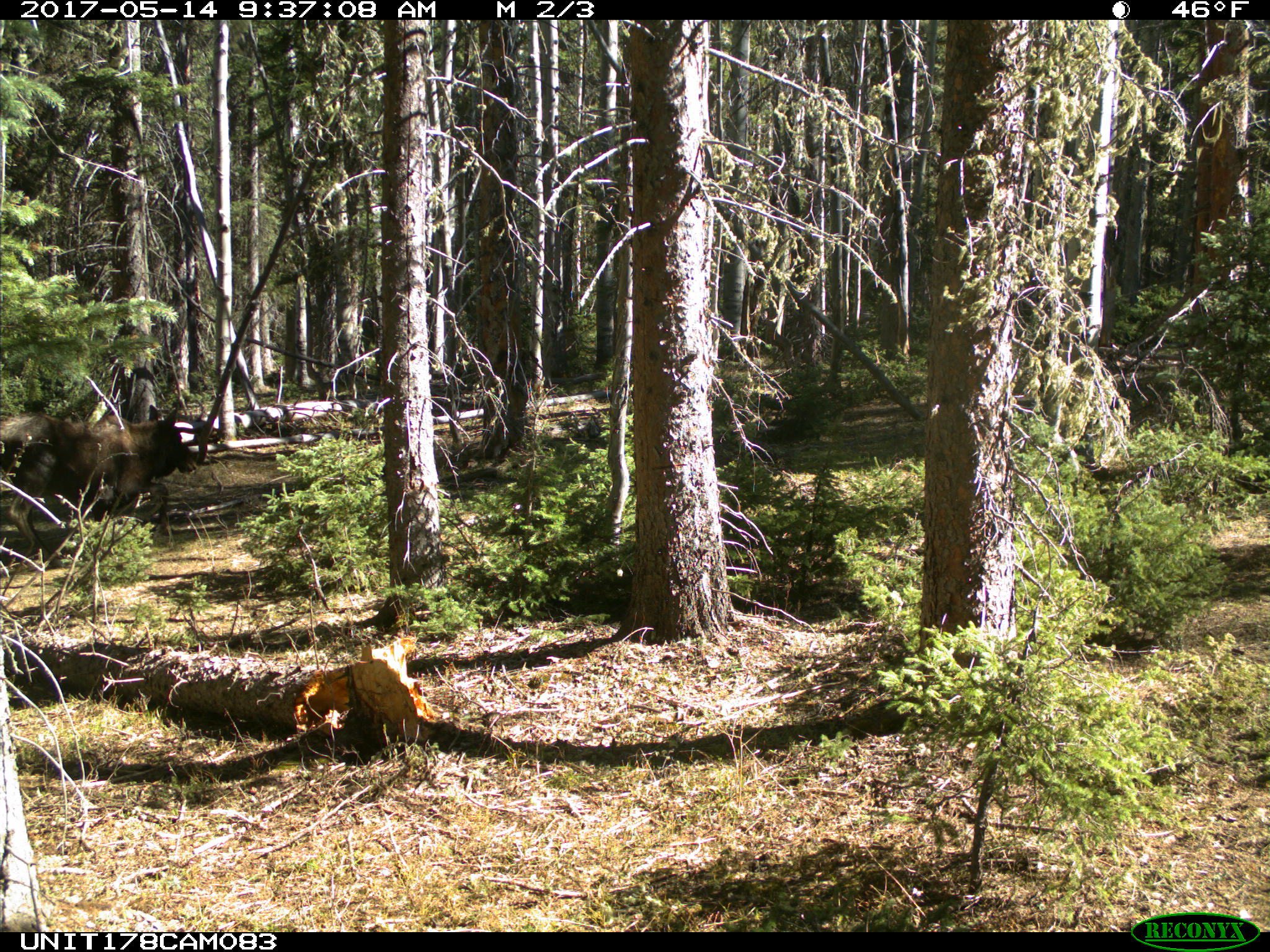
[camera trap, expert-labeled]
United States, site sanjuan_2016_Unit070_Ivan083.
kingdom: Animalia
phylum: Chordata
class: Mammalia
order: Artiodactyla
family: Cervidae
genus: Alces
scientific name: Alces alces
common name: moose